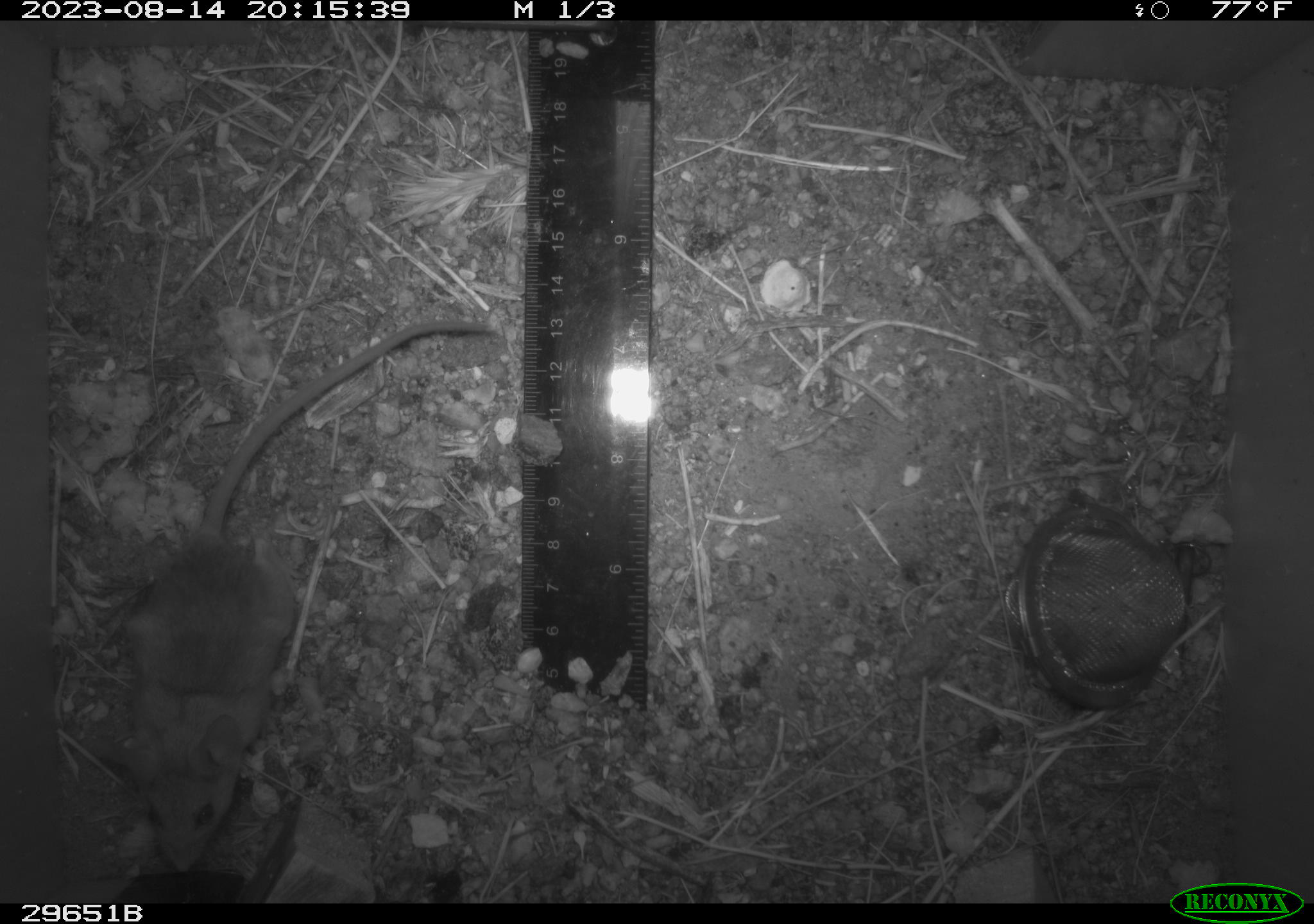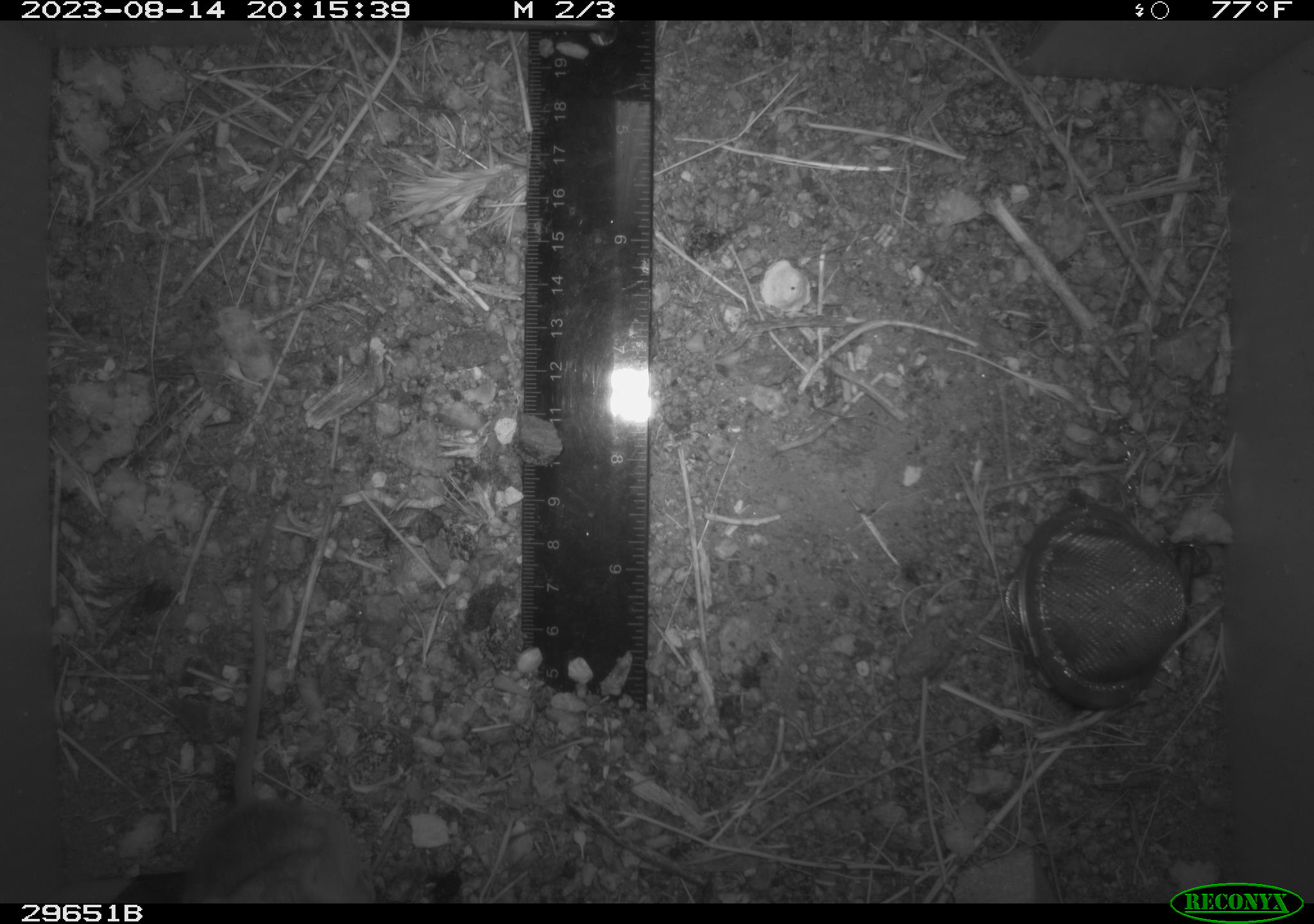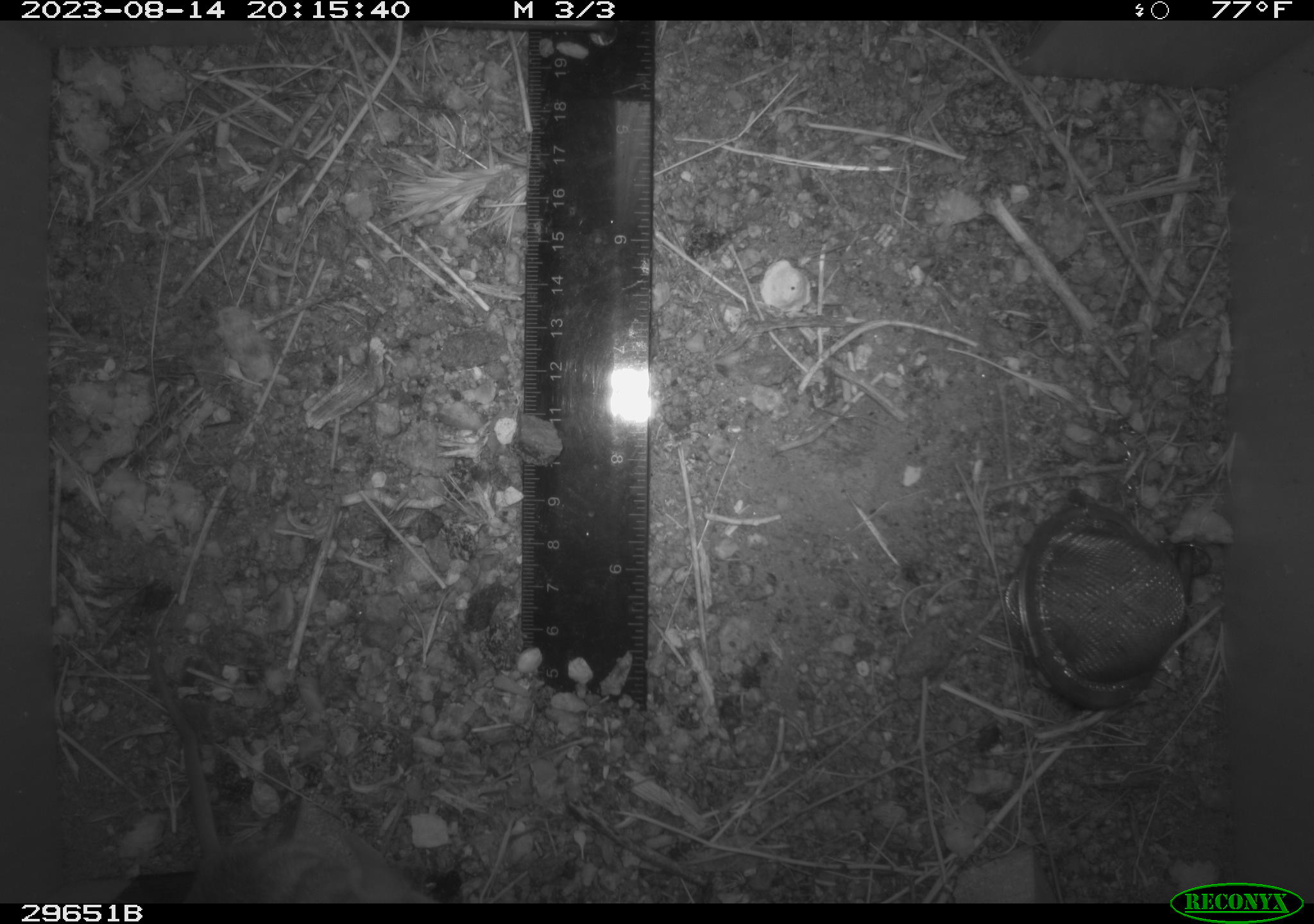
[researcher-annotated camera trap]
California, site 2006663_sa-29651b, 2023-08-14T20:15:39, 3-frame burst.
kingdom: Animalia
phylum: Chordata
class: Mammalia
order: Rodentia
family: Cricetidae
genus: Peromyscus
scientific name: Peromyscus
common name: deer mice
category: peromyscus species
Peromyscus species (deer mice) (Peromyscus).